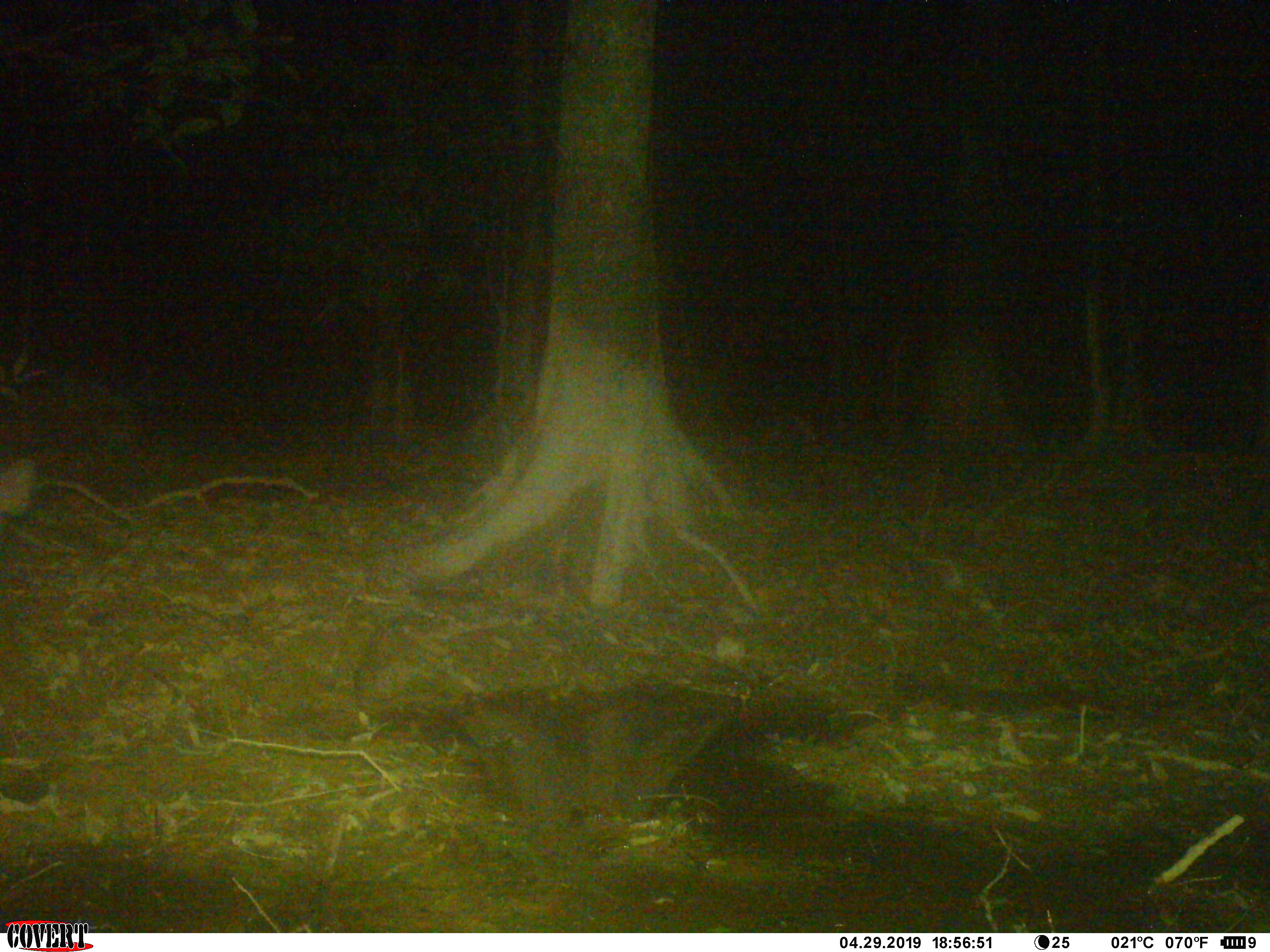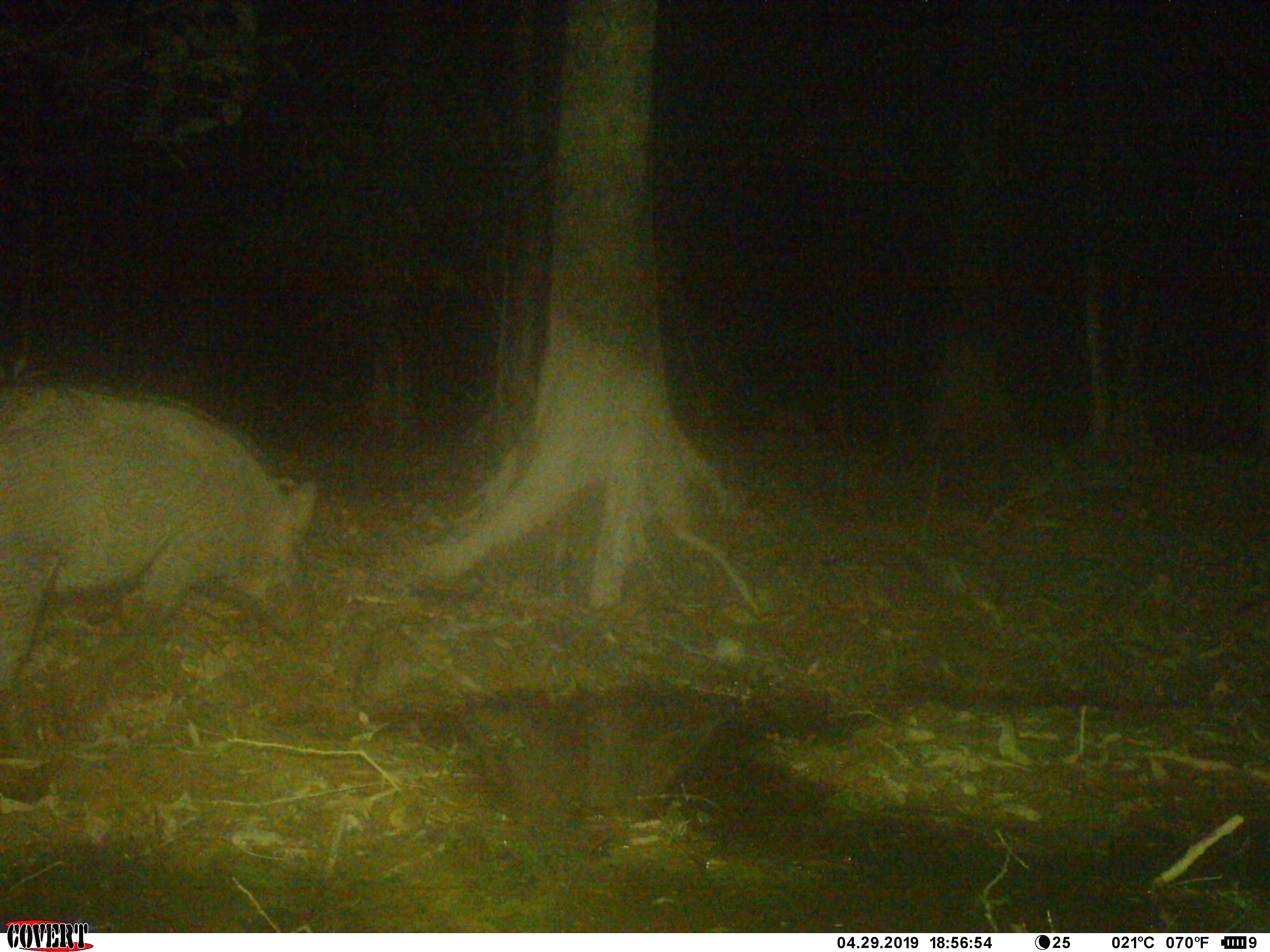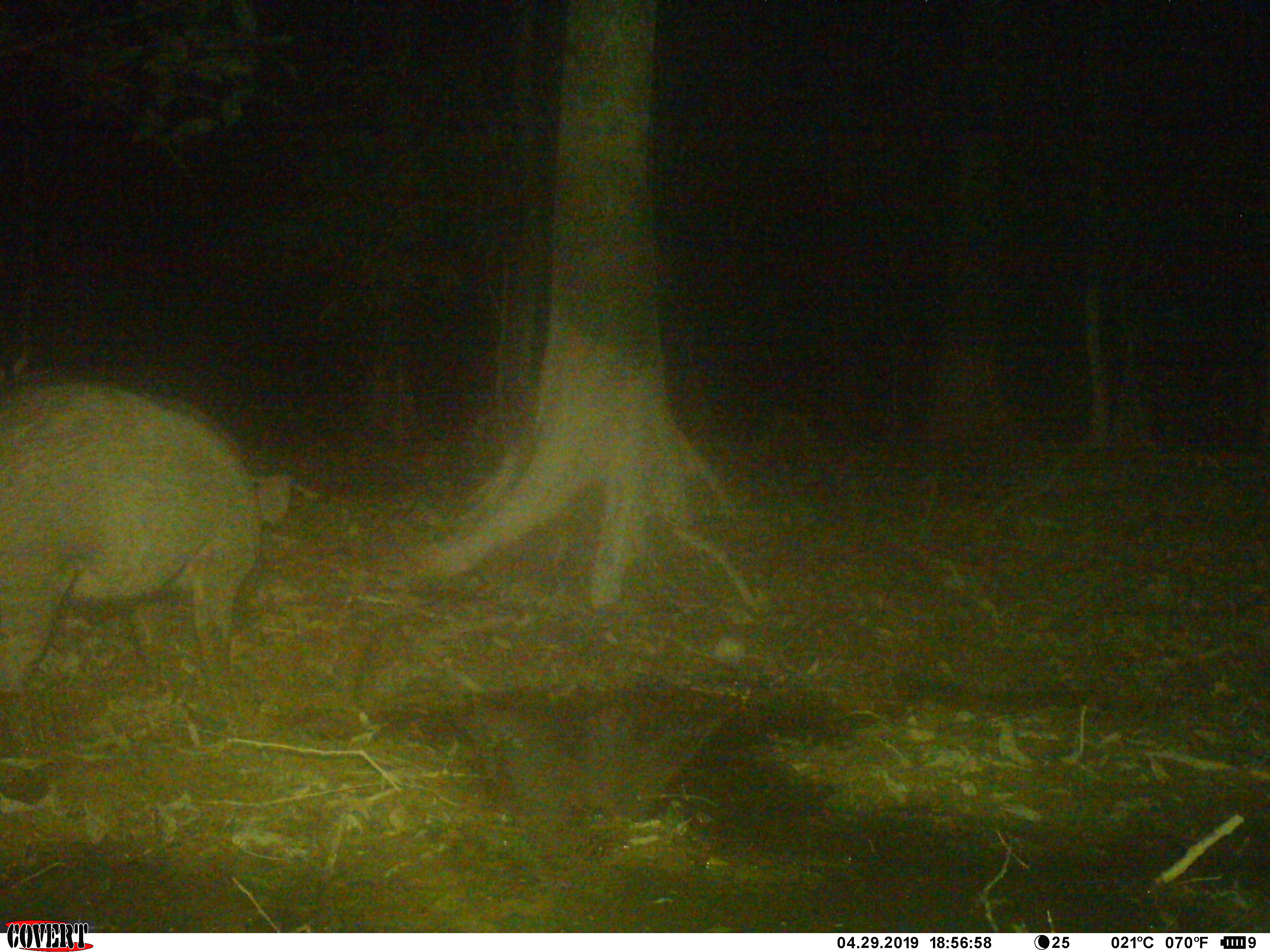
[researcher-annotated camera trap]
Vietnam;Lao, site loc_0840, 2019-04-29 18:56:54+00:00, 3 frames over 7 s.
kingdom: Animalia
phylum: Chordata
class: Mammalia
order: Artiodactyla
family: Suidae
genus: Sus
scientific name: Sus scrofa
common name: eurasian wild pig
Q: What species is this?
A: Eurasian wild pig (Sus scrofa).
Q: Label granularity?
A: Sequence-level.